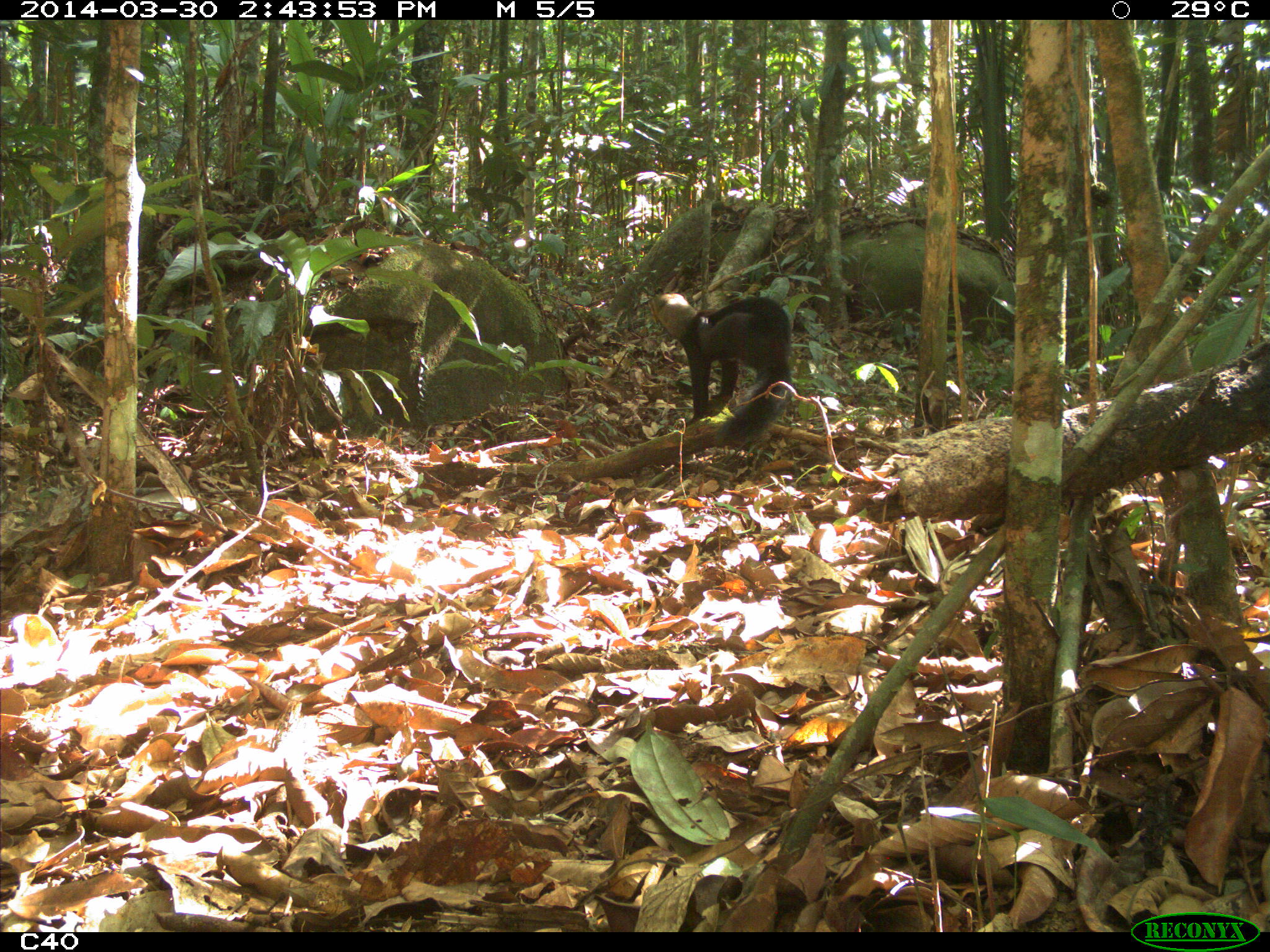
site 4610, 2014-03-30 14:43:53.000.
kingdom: Animalia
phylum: Chordata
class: Mammalia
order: Carnivora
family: Mustelidae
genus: Eira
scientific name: Eira barbara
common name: tayra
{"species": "Eira barbara (tayra)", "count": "1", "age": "adult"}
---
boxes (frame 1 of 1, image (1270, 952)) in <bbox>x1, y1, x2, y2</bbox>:
eira barbara: <bbox>649, 286, 789, 444</bbox>